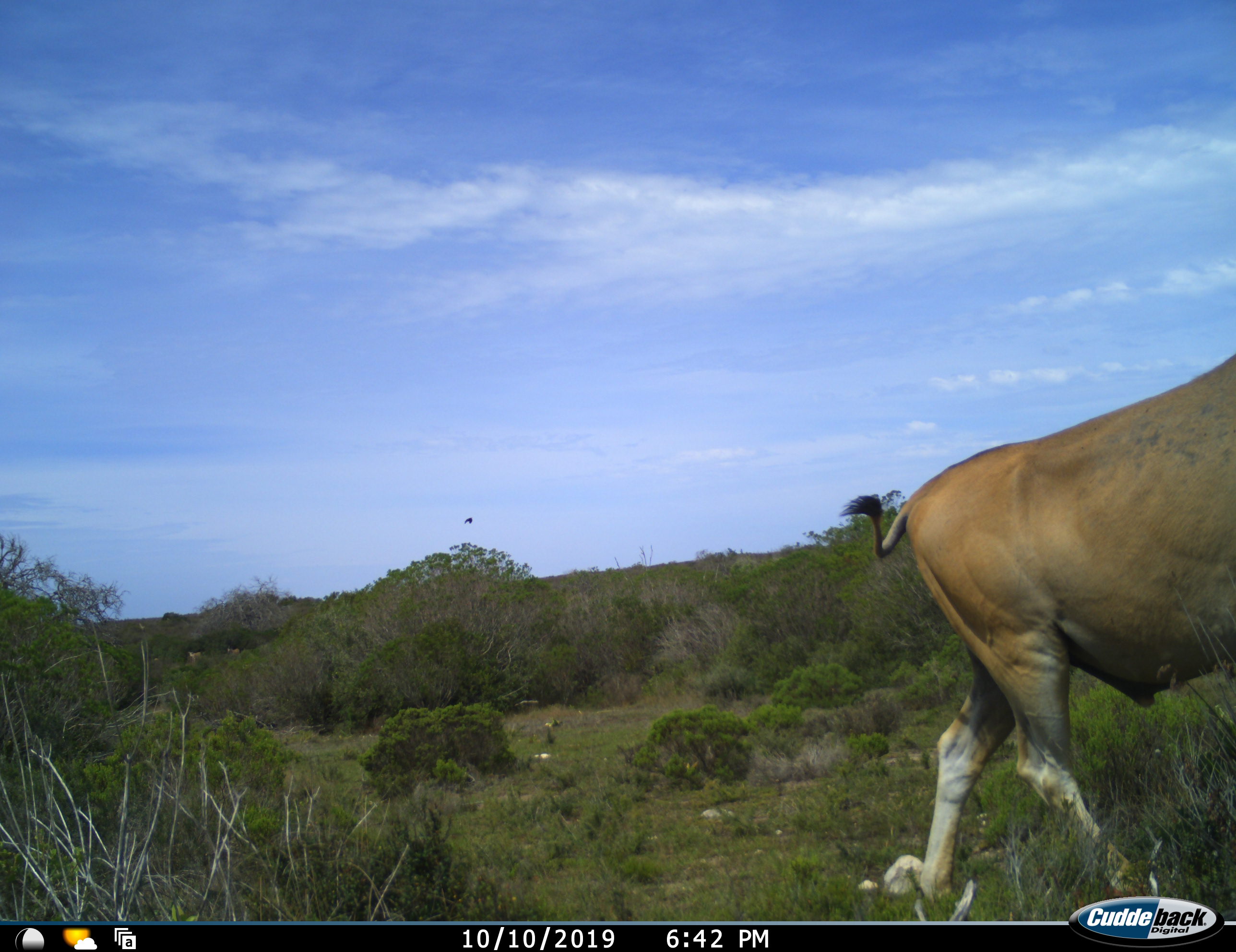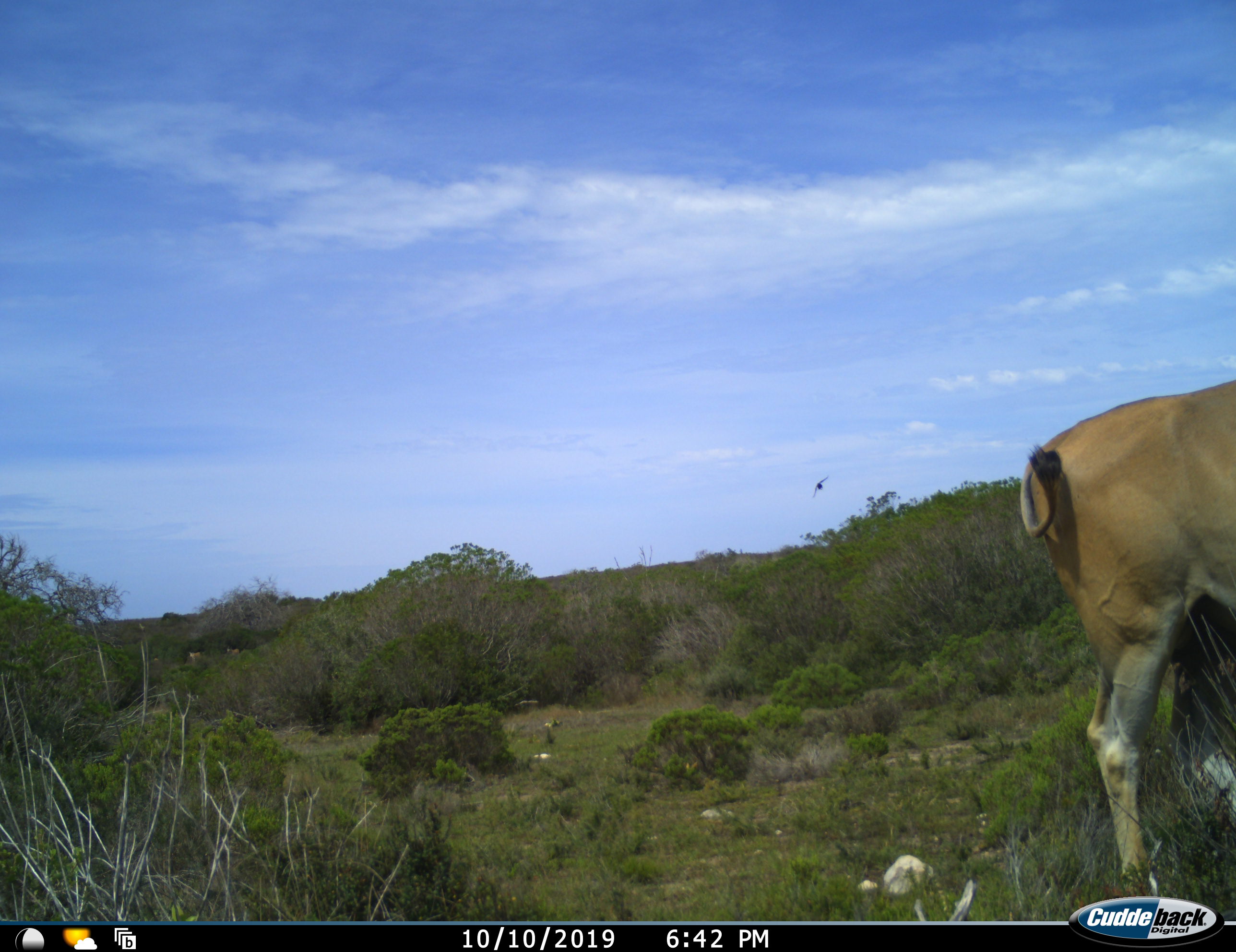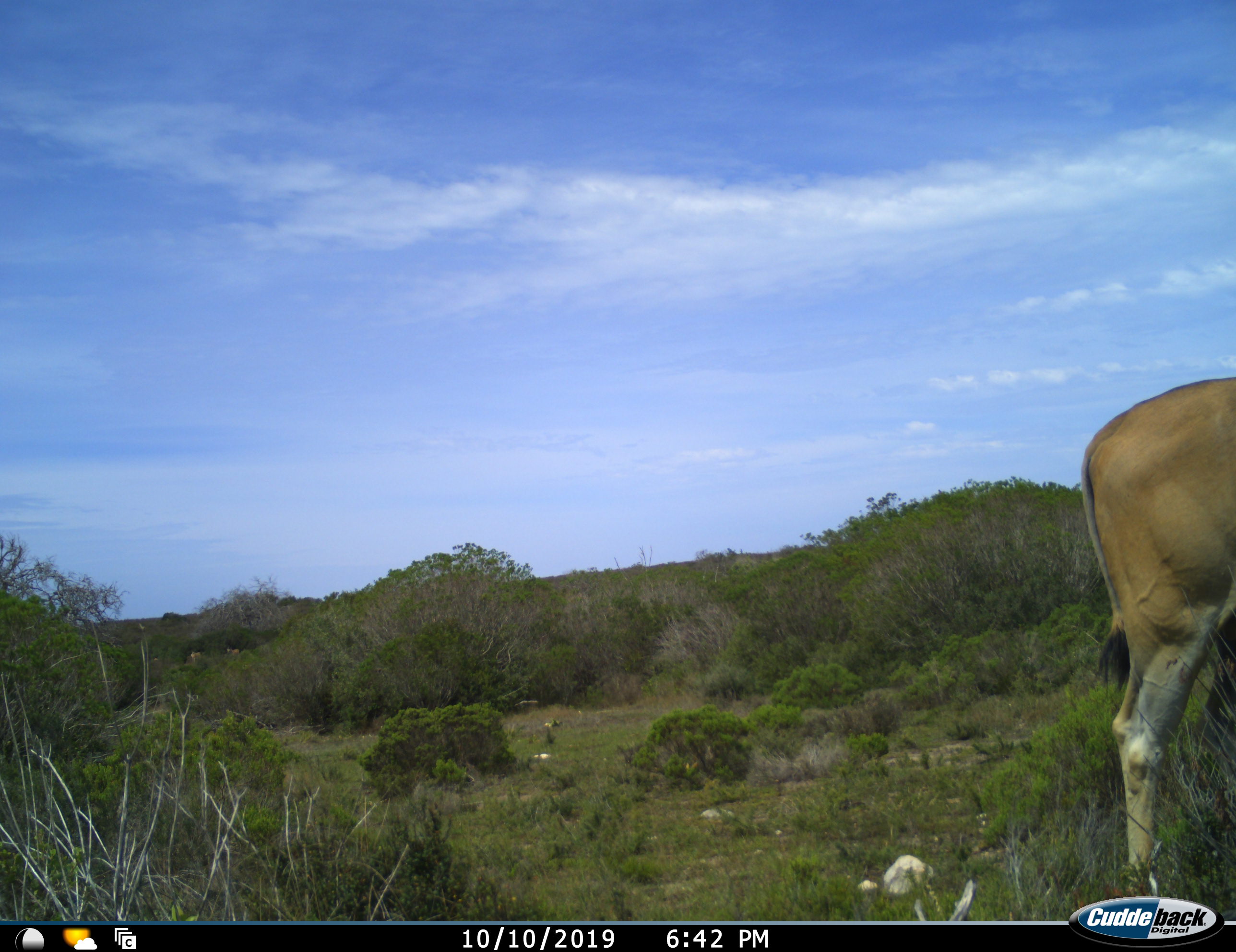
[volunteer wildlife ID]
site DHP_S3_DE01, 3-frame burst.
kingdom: Animalia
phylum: Chordata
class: Mammalia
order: Artiodactyla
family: Bovidae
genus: Tragelaphus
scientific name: Tragelaphus oryx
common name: eland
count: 1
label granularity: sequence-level